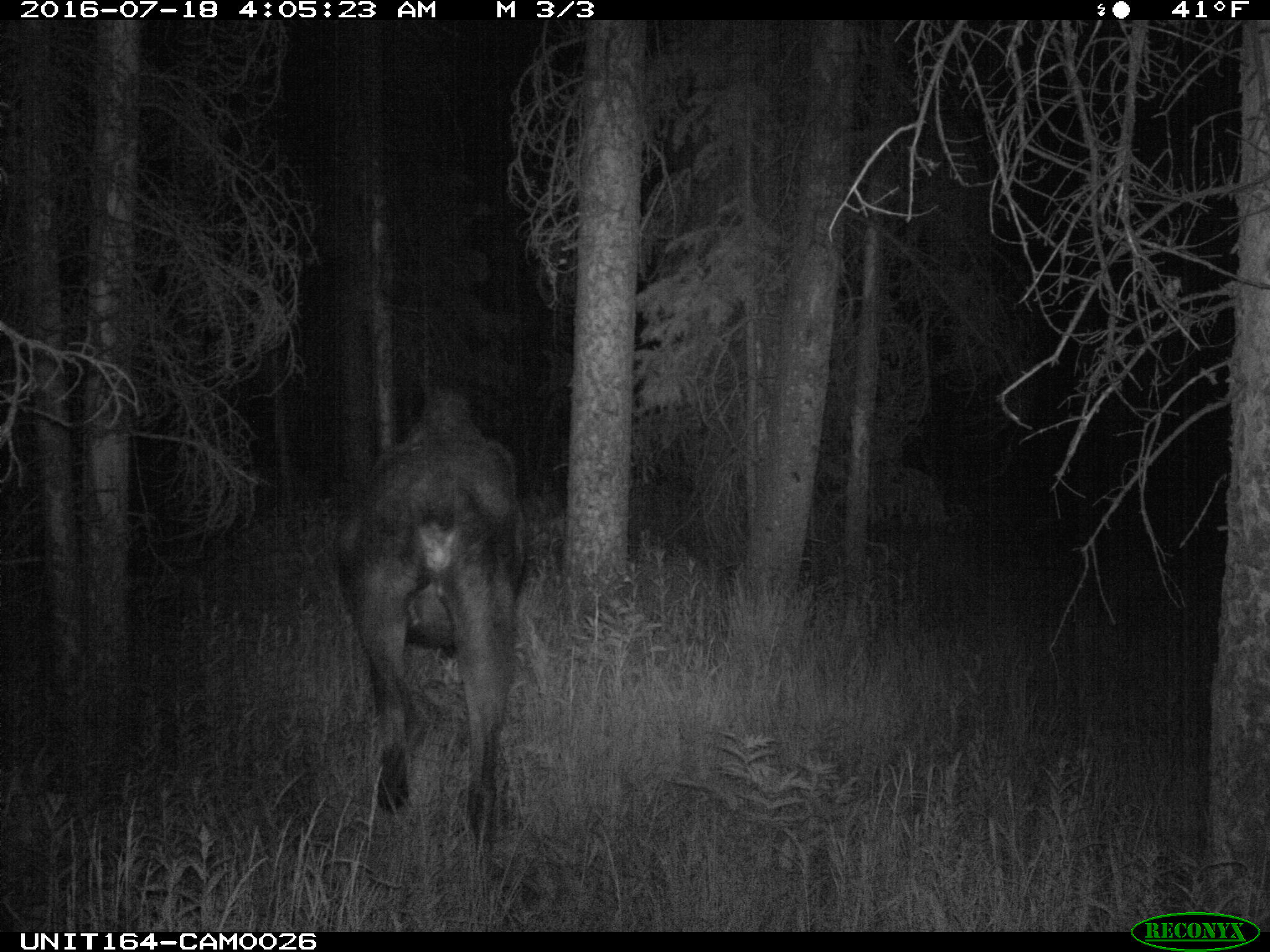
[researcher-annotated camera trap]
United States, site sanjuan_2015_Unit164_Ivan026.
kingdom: Animalia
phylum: Chordata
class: Mammalia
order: Artiodactyla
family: Cervidae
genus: Alces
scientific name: Alces alces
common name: moose